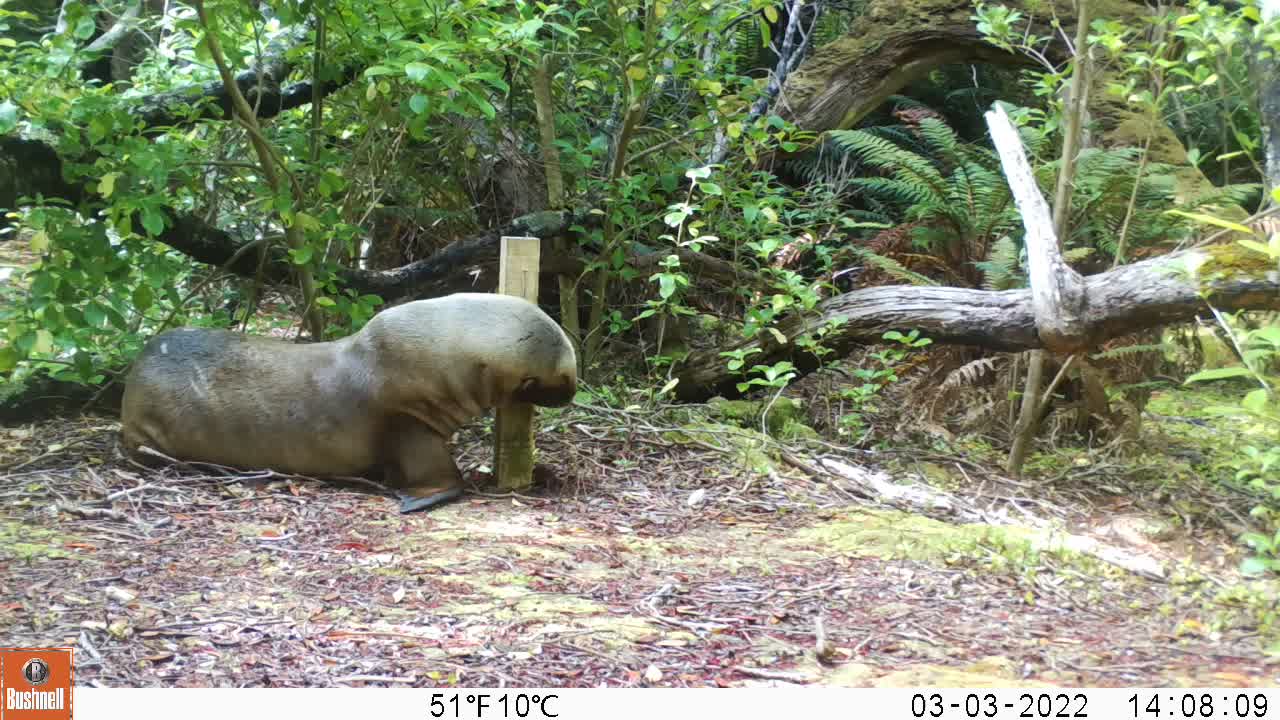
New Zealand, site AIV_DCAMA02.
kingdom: Animalia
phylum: Chordata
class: Mammalia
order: Carnivora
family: Otariidae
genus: Phocarctos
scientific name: Phocarctos hookeri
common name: new zealand sea lion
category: sealion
Sealion (new zealand sea lion) (Phocarctos hookeri).